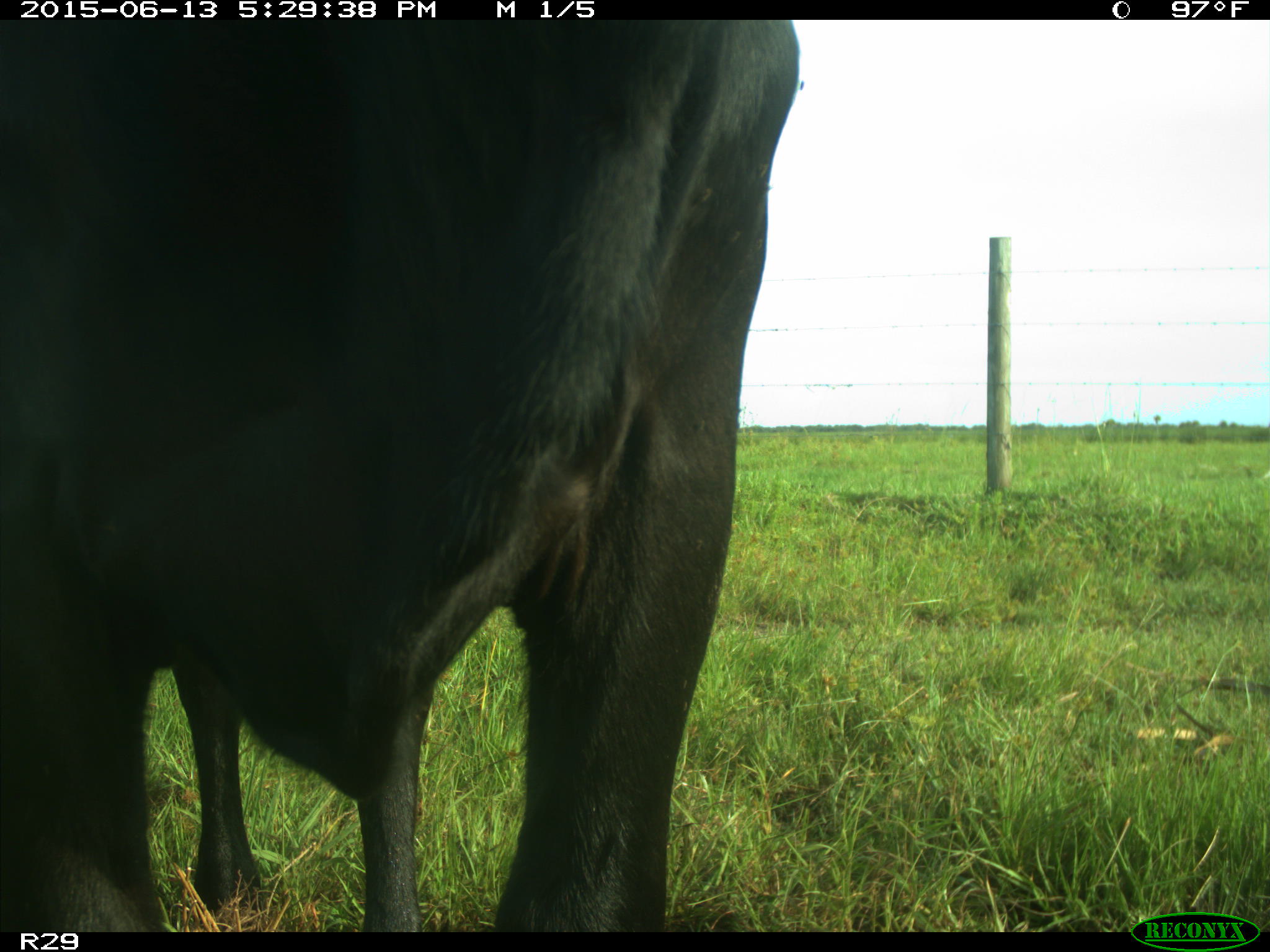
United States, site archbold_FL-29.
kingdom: Animalia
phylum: Chordata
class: Mammalia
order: Artiodactyla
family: Bovidae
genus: Bos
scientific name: Bos taurus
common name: domestic cow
Bos taurus (domestic cow).